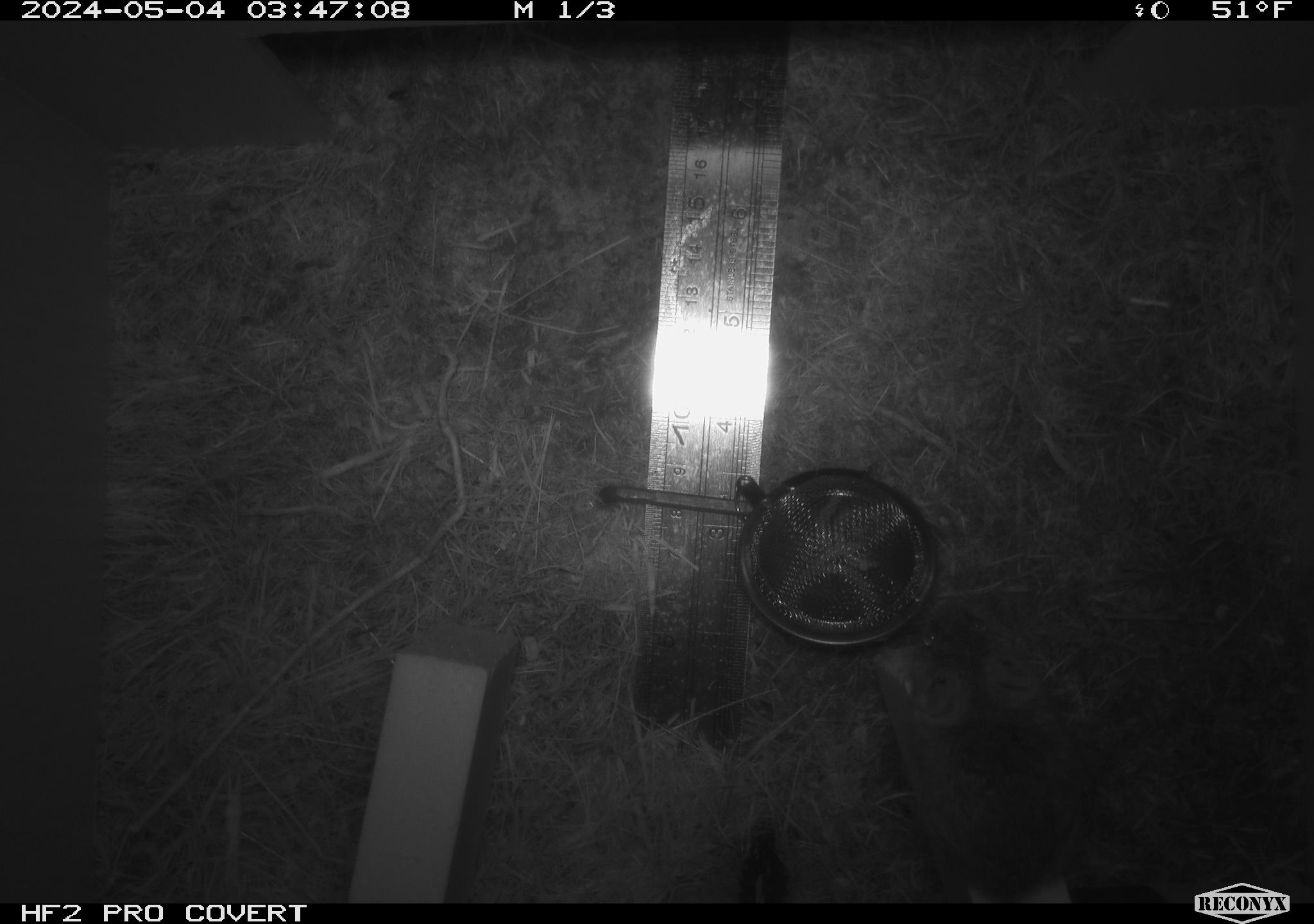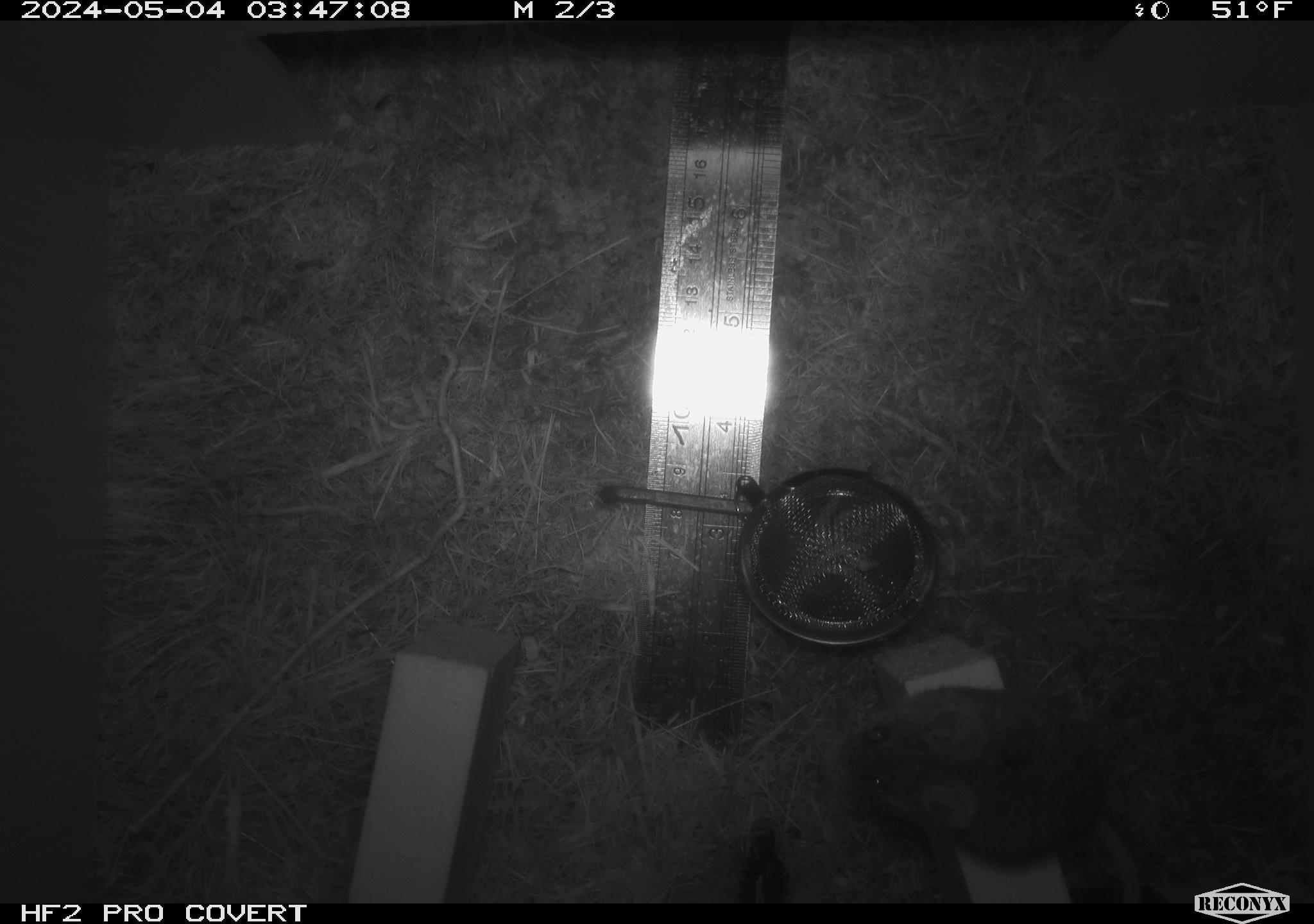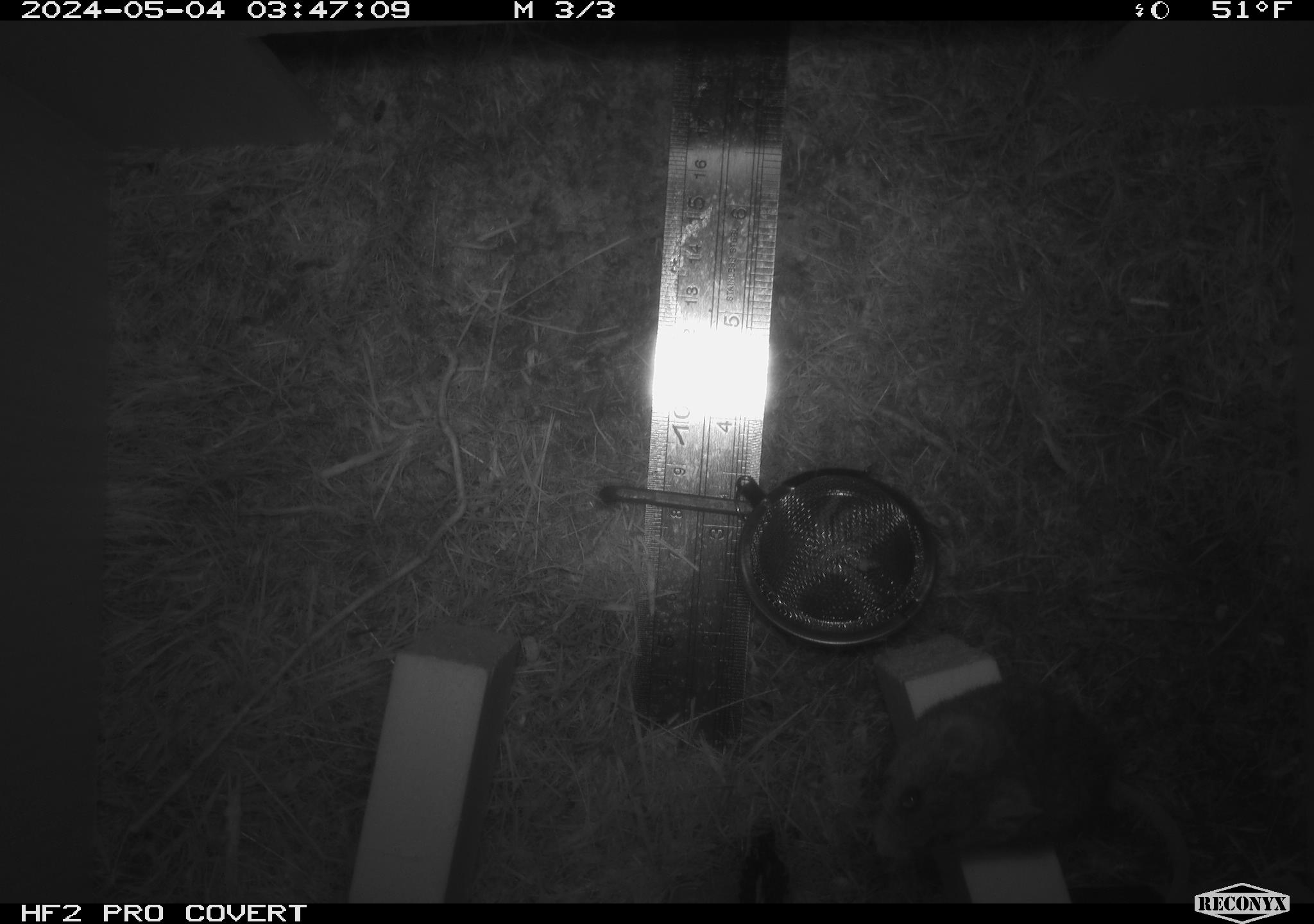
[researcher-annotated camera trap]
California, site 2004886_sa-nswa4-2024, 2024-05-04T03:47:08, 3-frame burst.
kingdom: Animalia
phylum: Chordata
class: Mammalia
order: Rodentia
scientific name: Rodentia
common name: mouse species